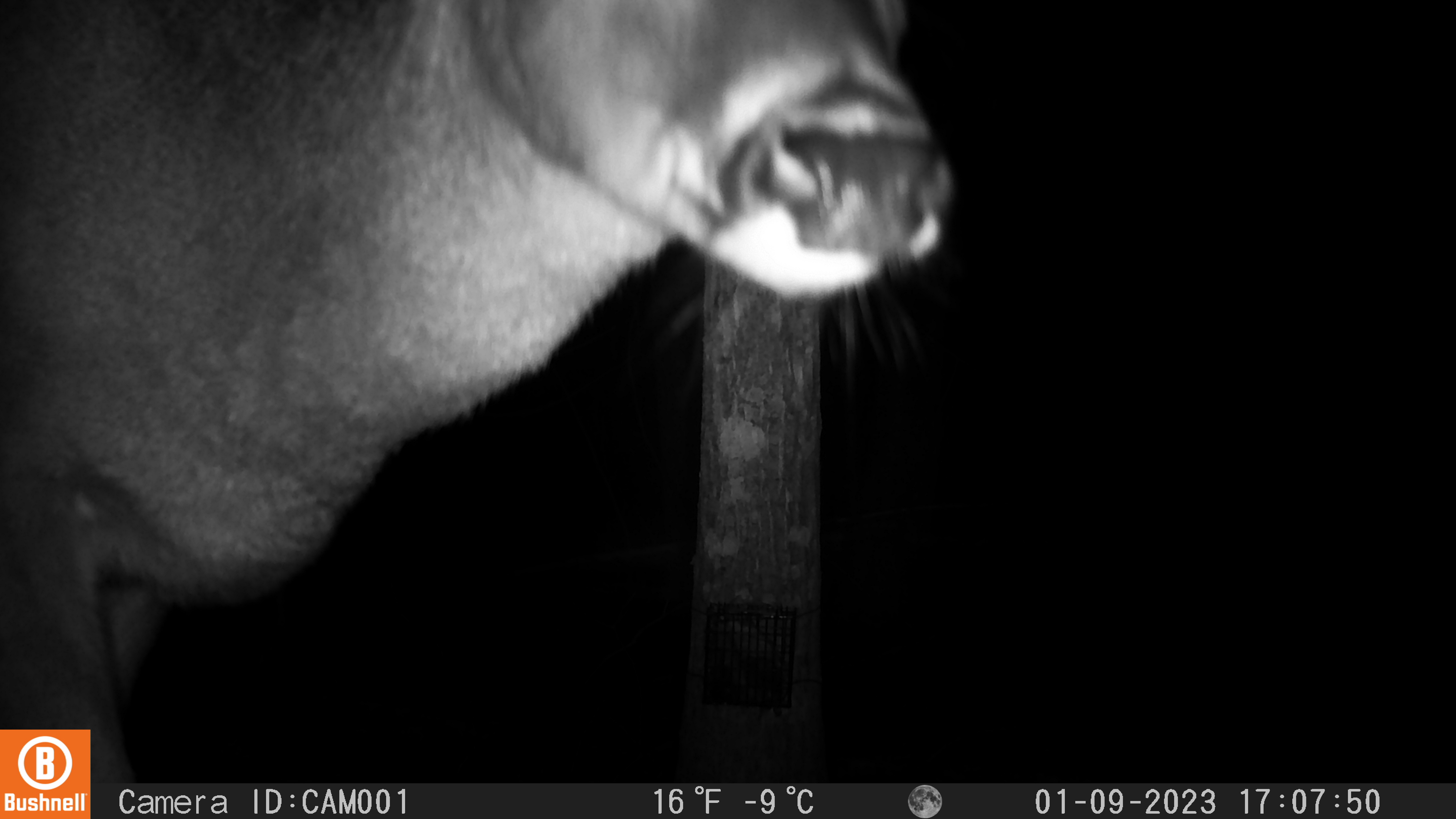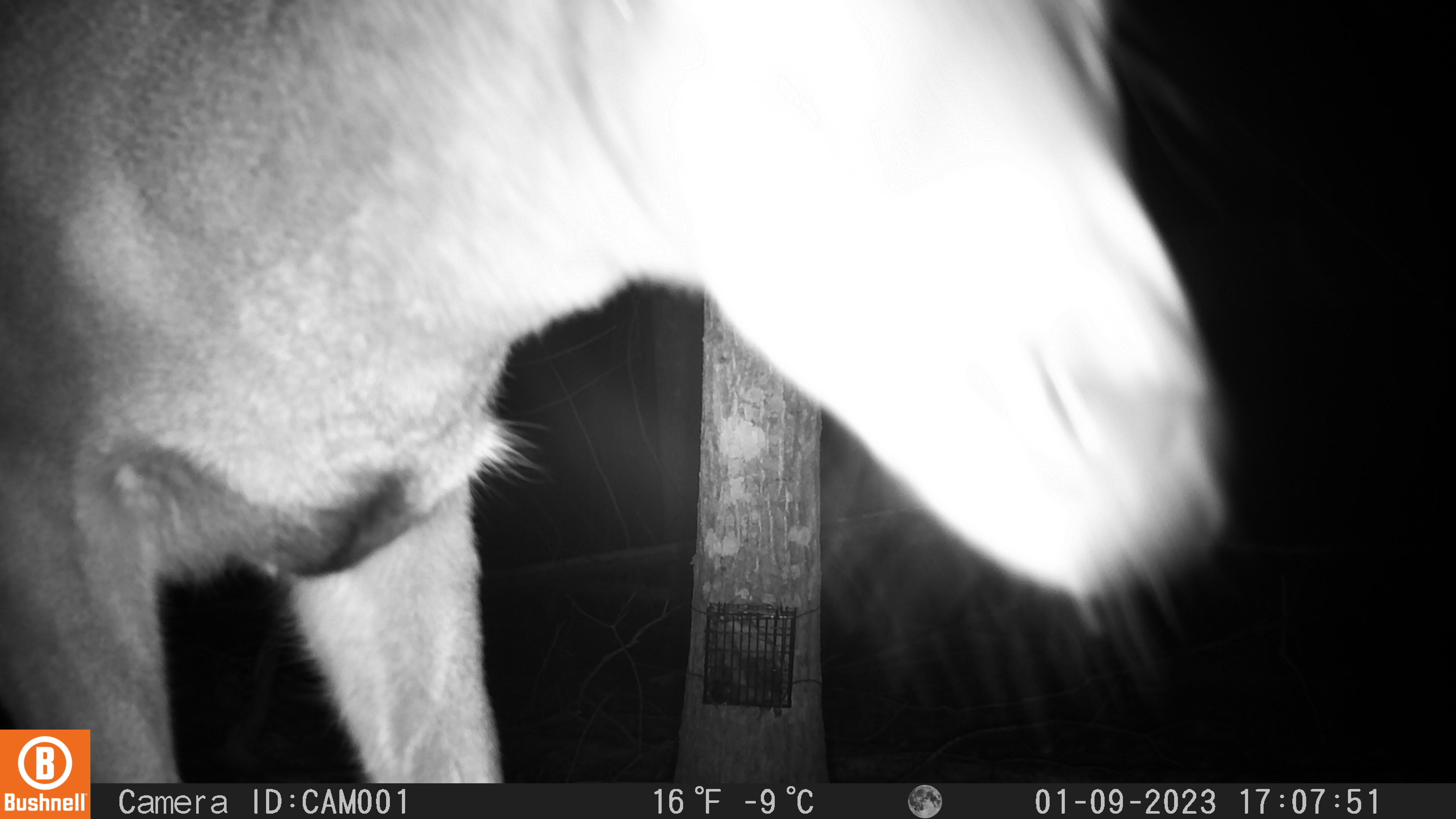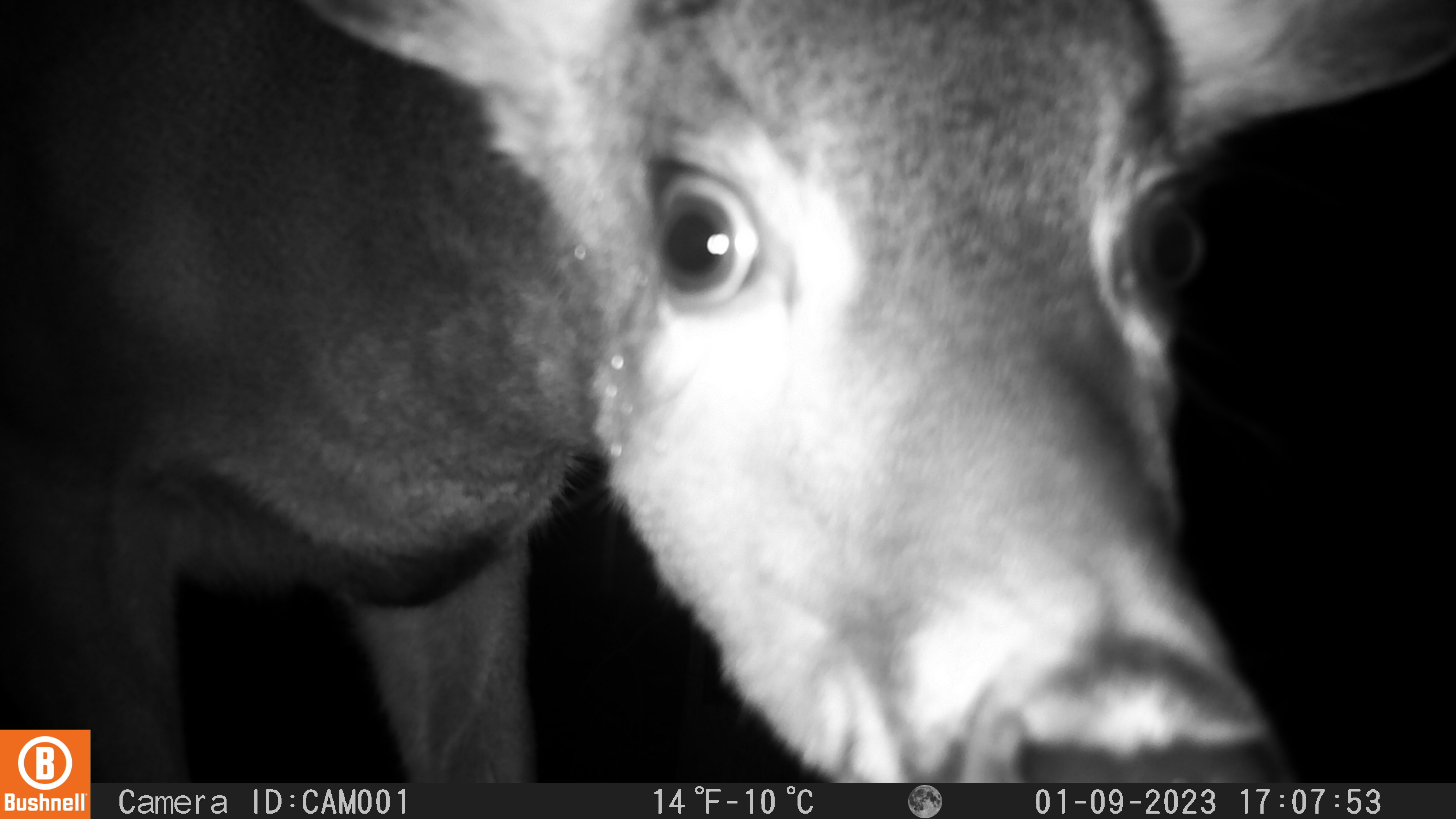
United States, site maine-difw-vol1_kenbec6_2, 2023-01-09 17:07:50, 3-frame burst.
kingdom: Animalia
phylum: Chordata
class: Mammalia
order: Artiodactyla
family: Cervidae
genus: Odocoileus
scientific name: Odocoileus virginianus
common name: white-tailed deer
White-tailed deer (Odocoileus virginianus).